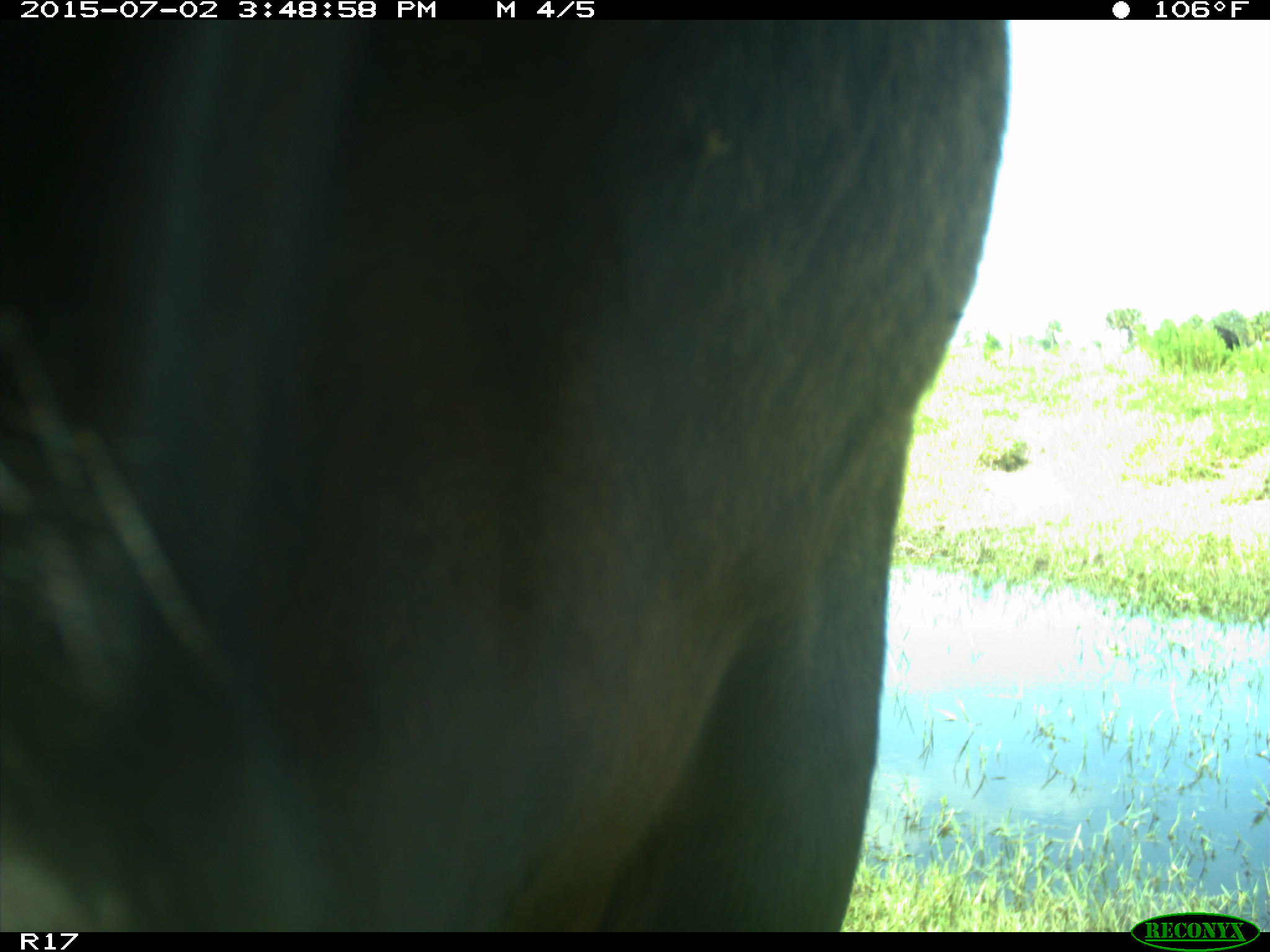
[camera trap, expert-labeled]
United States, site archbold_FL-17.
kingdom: Animalia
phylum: Chordata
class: Mammalia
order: Artiodactyla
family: Bovidae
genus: Bos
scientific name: Bos taurus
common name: domestic cow